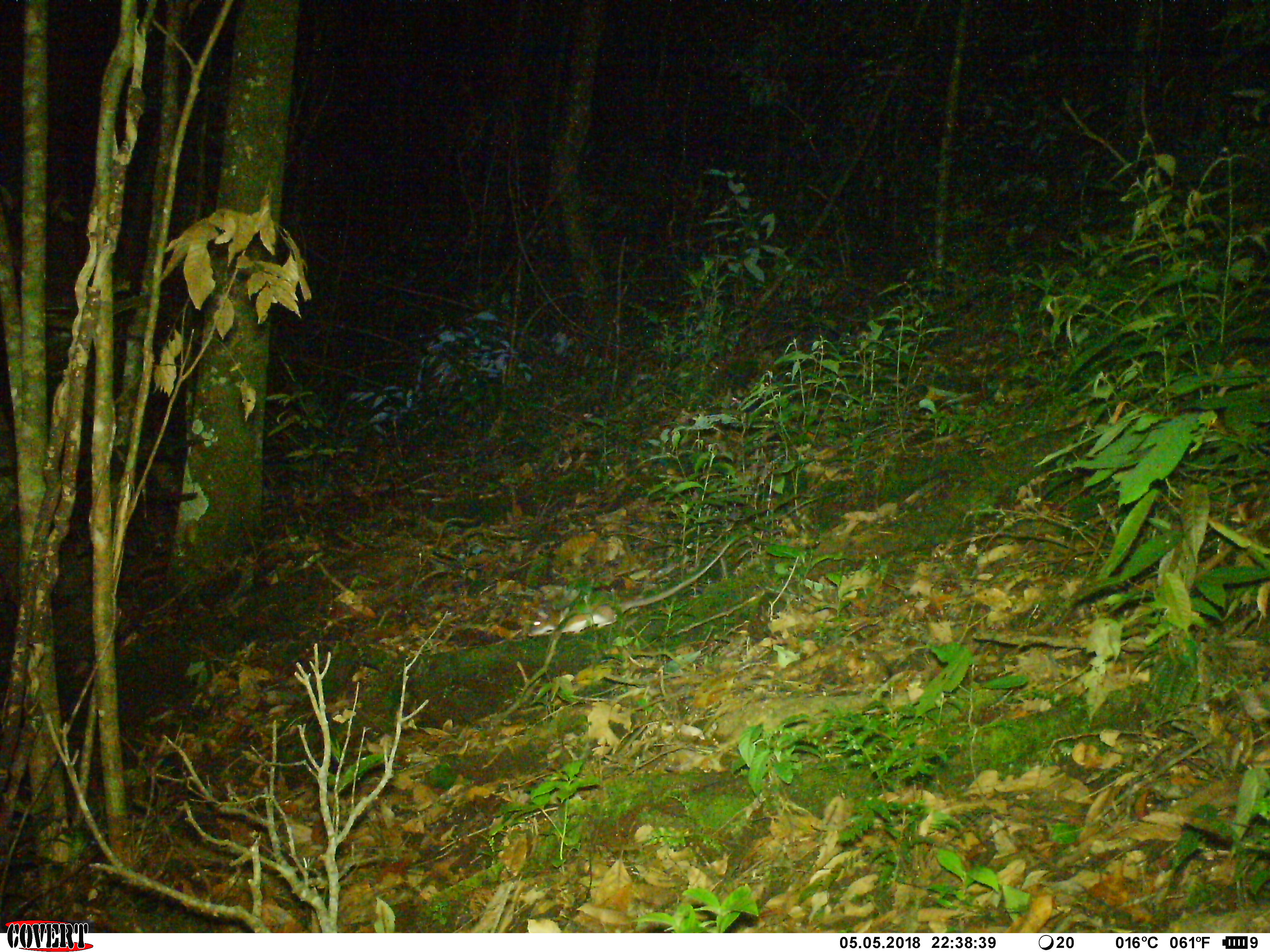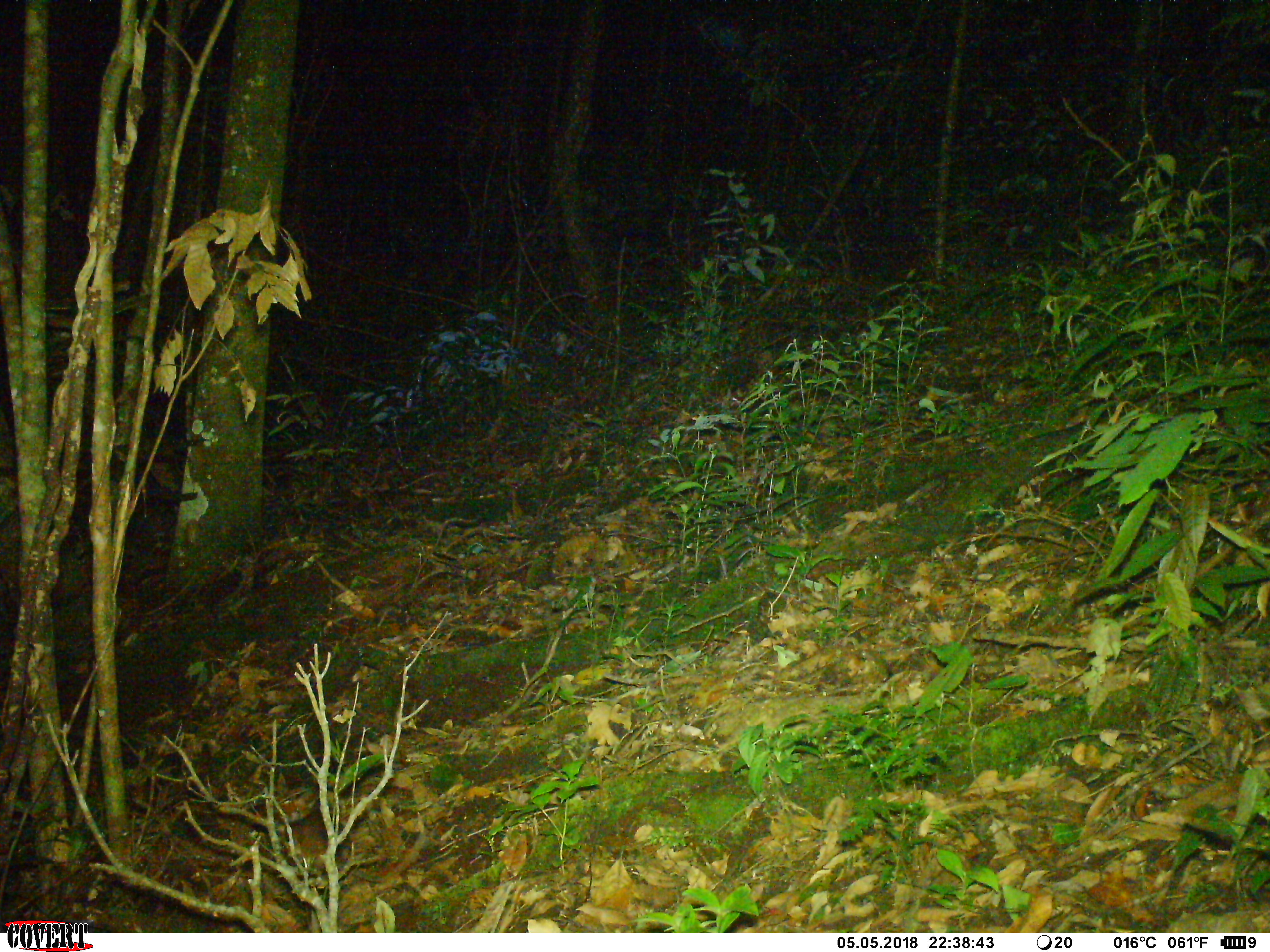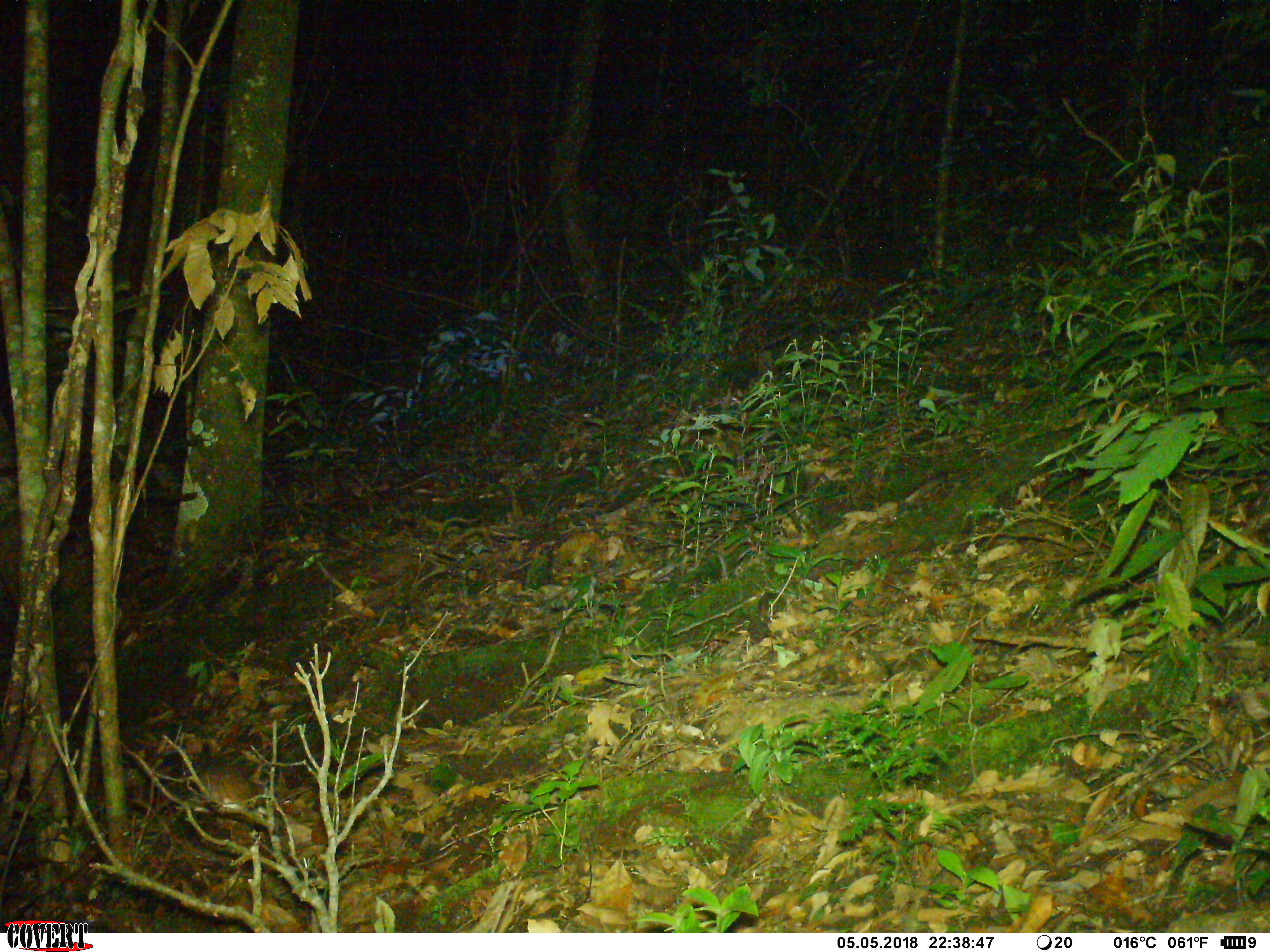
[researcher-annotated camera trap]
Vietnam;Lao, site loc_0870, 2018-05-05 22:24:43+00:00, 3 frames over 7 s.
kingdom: Animalia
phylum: Chordata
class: Mammalia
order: Rodentia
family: Muridae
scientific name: Muridae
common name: old-world mice and rats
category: unidentified murid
Unidentified murid (old-world mice and rats) (Muridae). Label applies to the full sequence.